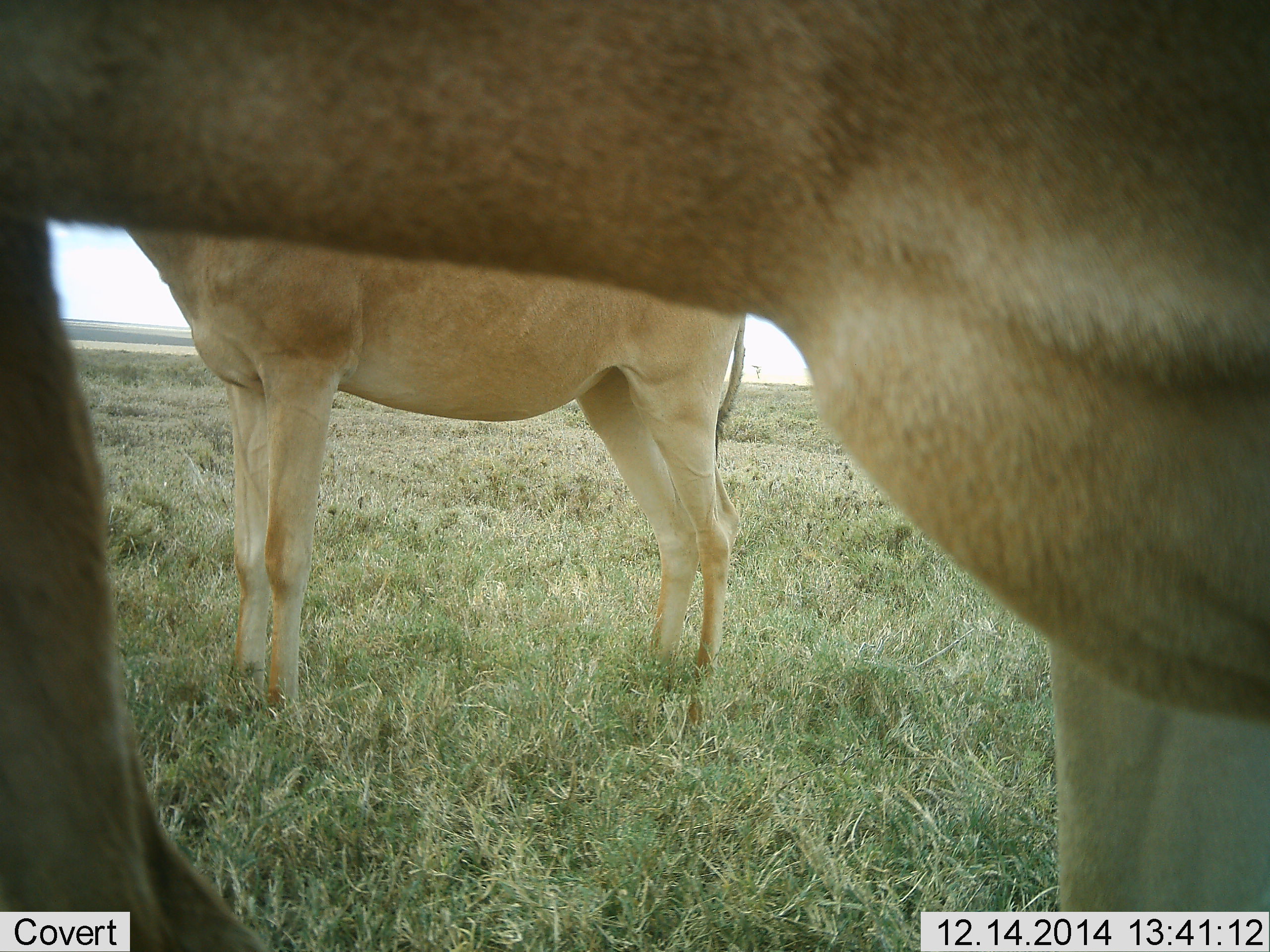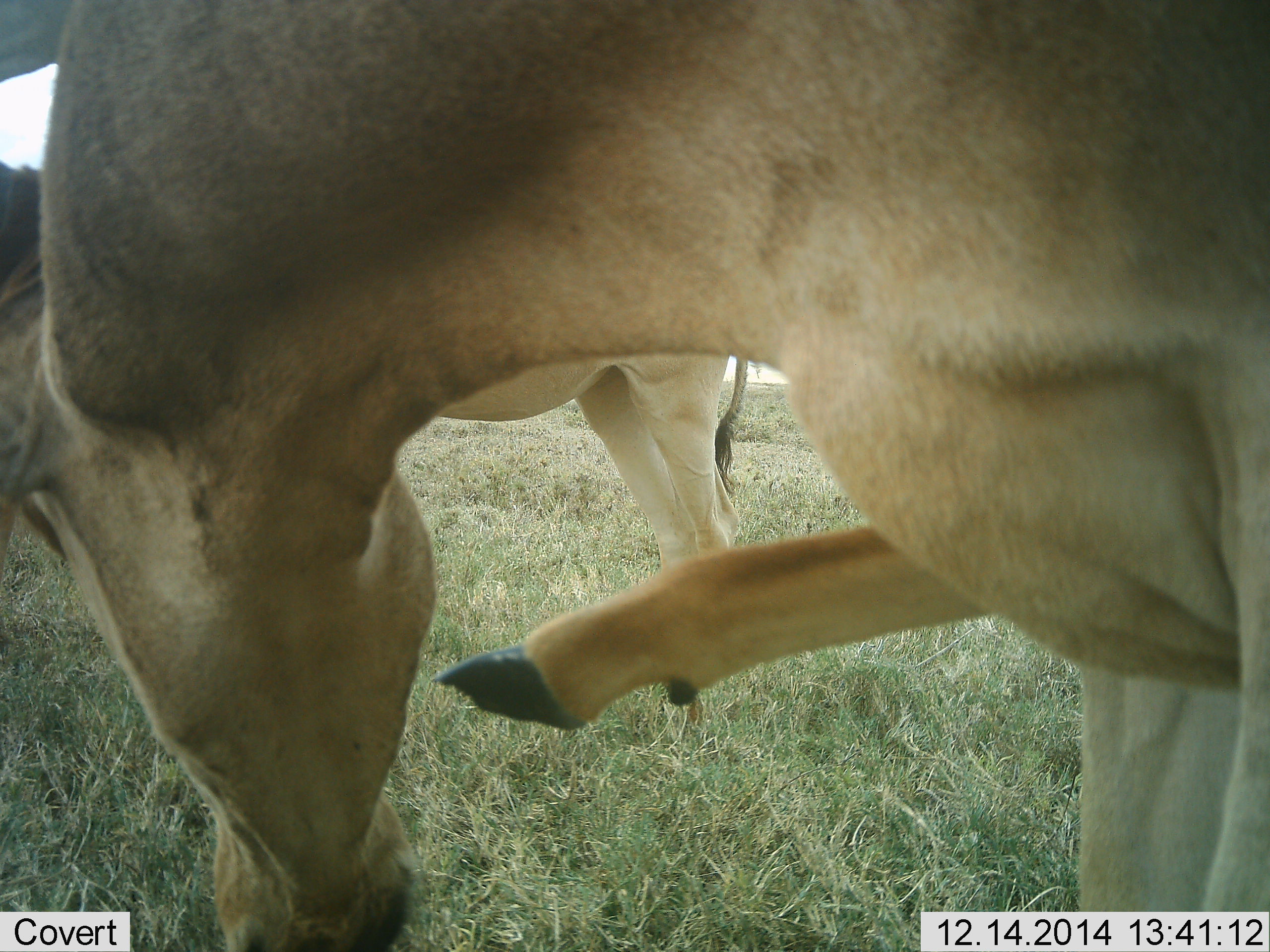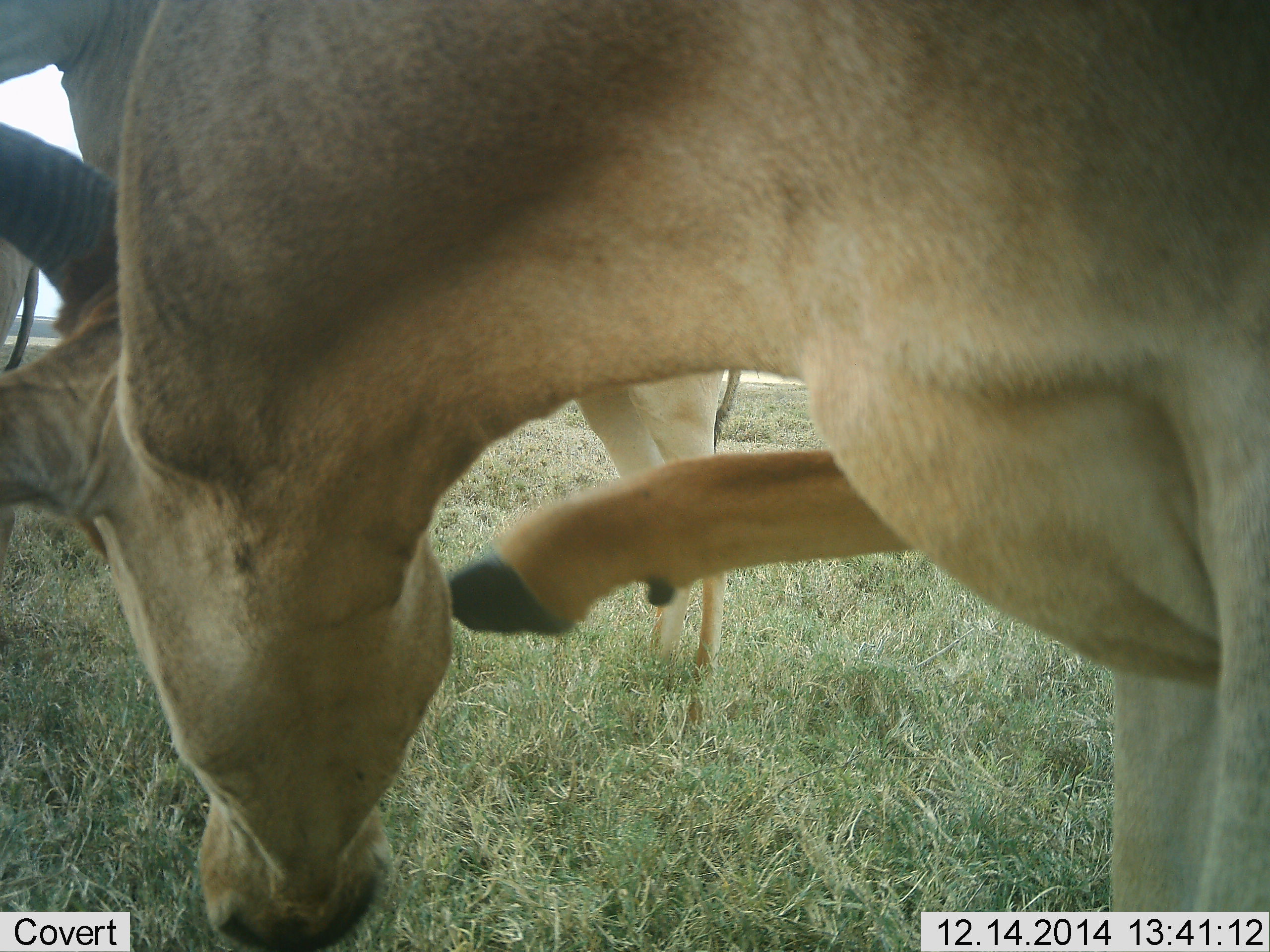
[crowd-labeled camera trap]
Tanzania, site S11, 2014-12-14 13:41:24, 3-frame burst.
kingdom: Animalia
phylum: Chordata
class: Mammalia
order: Artiodactyla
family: Bovidae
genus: Alcelaphus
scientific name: Alcelaphus buselaphus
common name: hartebeest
Hartebeest (Alcelaphus buselaphus), count 2. Behavior (volunteer vote fractions): standing 90%, resting 10%, moving 10%, interacting 0%. Young present (vote fraction): 0%. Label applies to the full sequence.